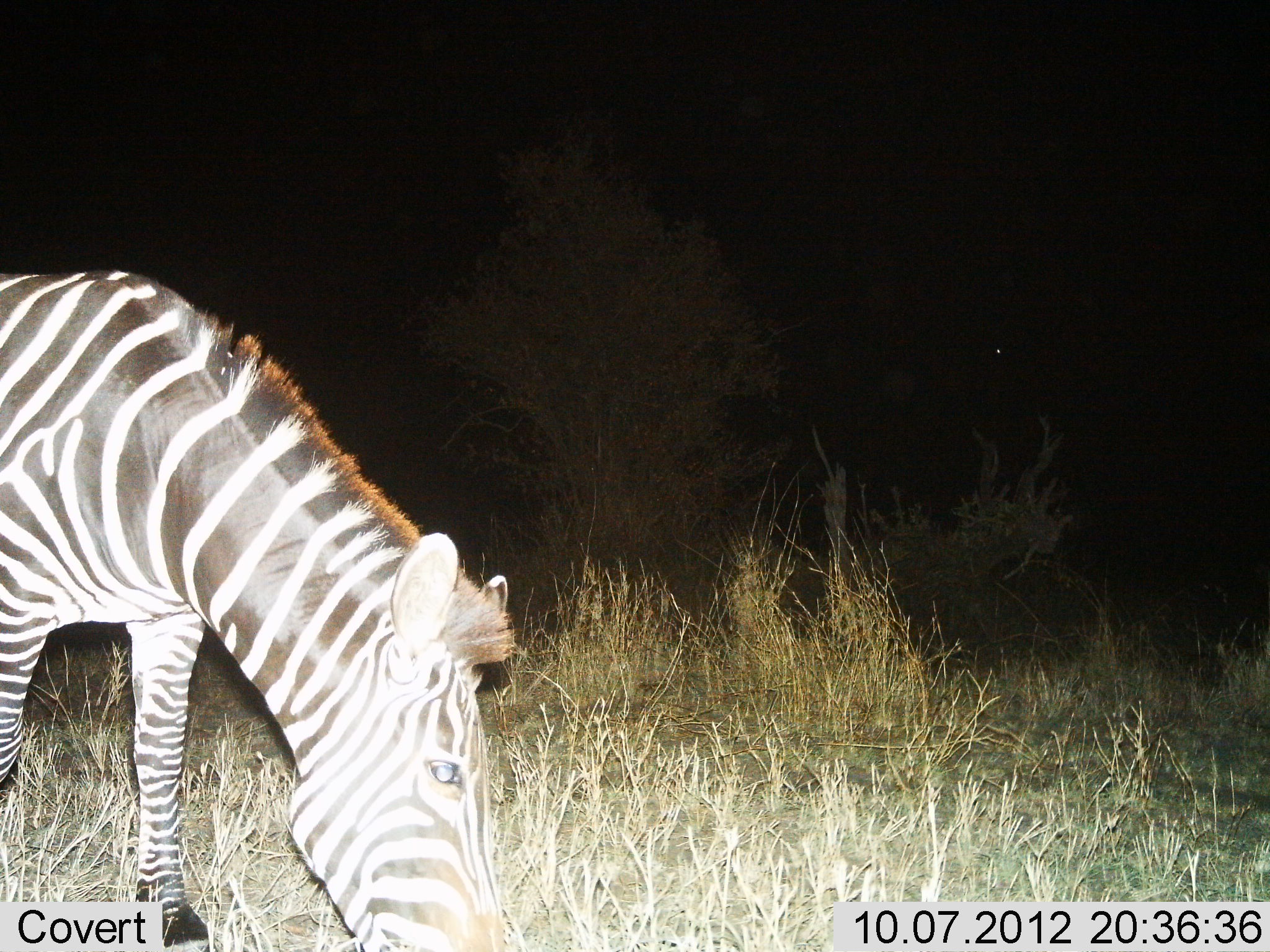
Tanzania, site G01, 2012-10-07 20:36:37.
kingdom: Animalia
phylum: Chordata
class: Mammalia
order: Perissodactyla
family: Equidae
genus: Equus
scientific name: Equus quagga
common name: plains zebra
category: zebra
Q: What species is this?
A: Zebra (plains zebra) (Equus quagga).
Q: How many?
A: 1.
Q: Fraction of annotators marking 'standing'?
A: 10%.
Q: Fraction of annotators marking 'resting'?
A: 0%.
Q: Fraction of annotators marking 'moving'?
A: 10%.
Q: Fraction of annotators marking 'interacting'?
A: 0%.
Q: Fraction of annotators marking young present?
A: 0%.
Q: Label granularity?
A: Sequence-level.